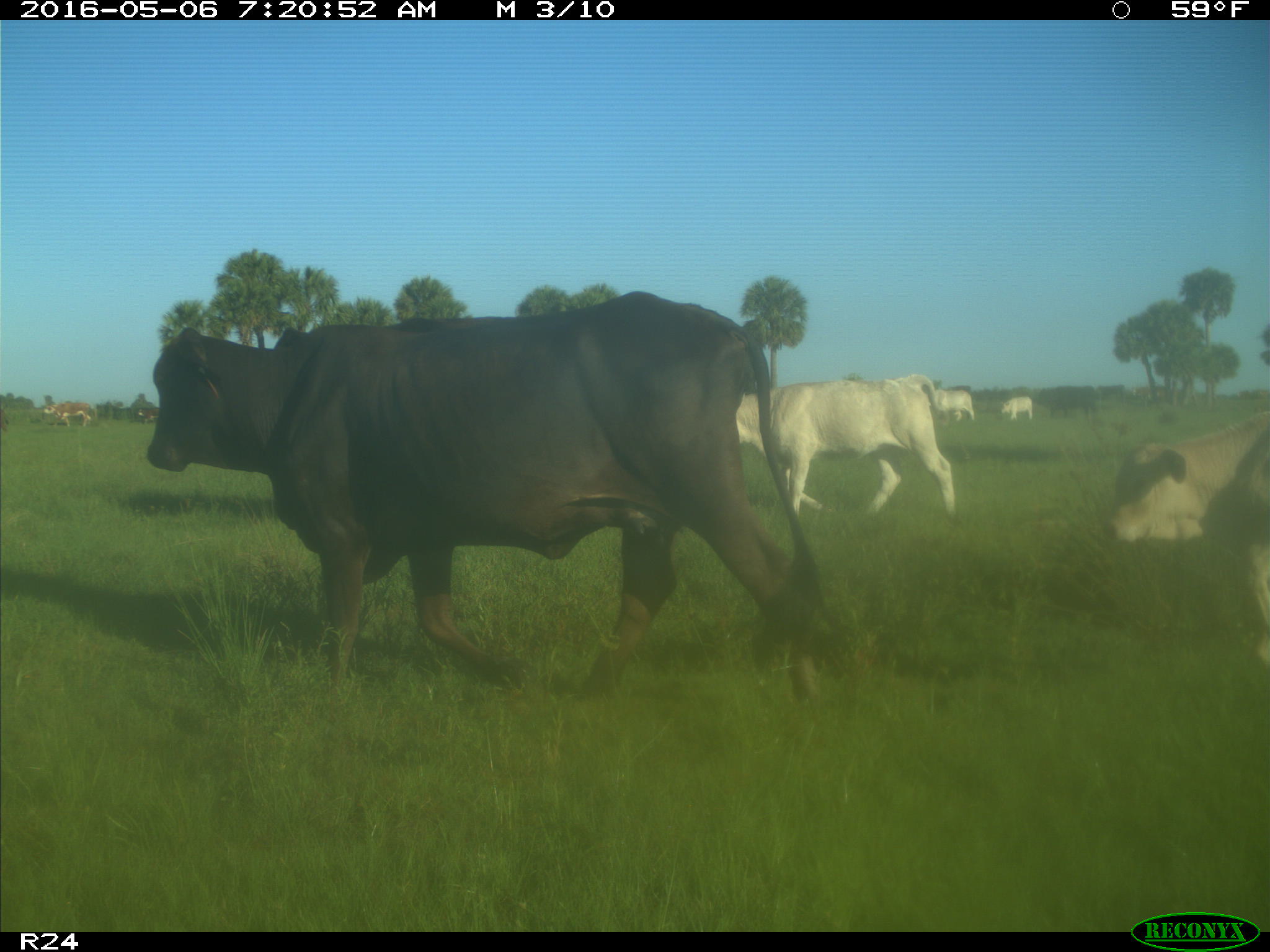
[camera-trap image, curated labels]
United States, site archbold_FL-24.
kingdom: Animalia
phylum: Chordata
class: Mammalia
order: Artiodactyla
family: Bovidae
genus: Bos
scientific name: Bos taurus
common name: domestic cow